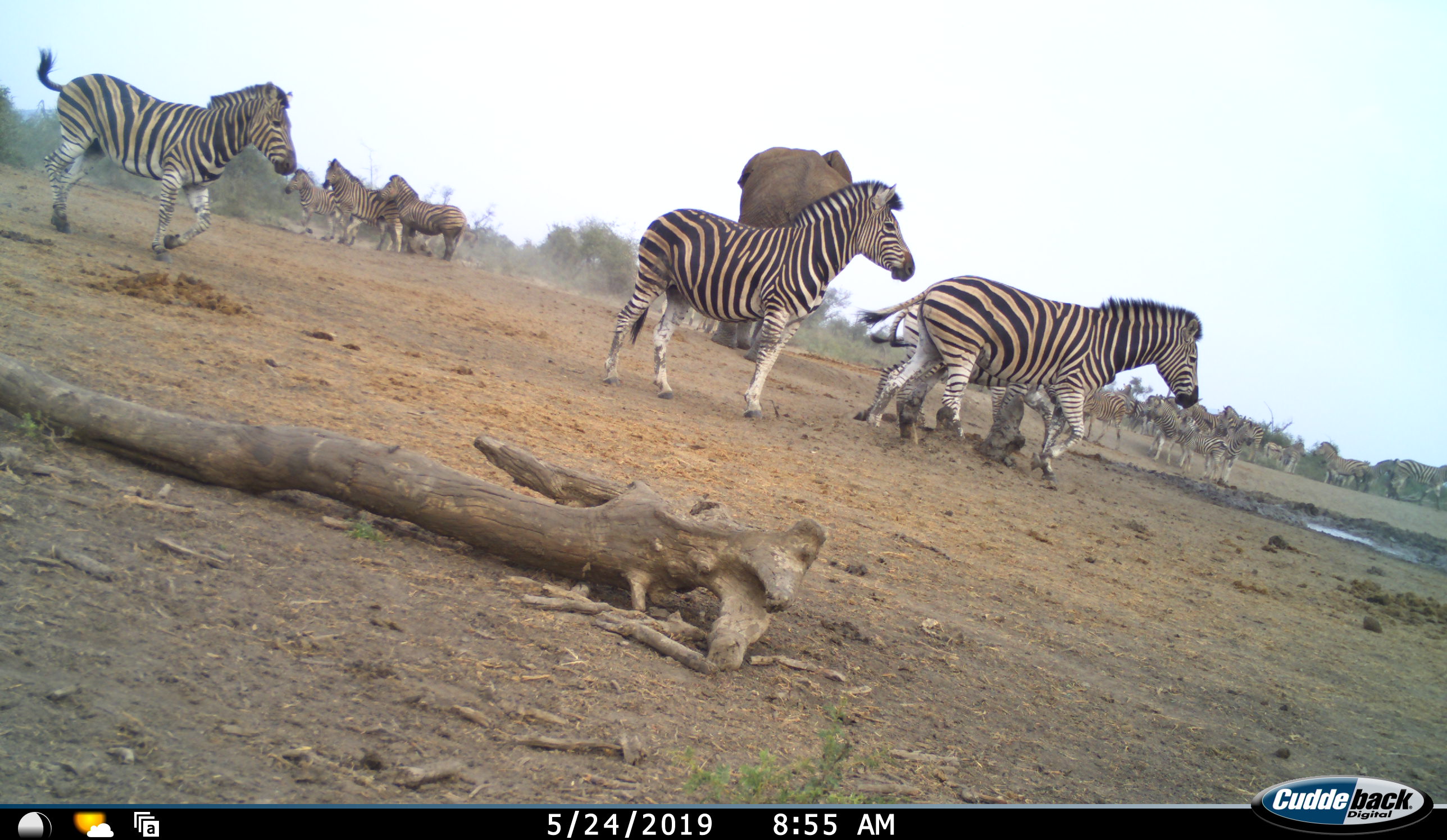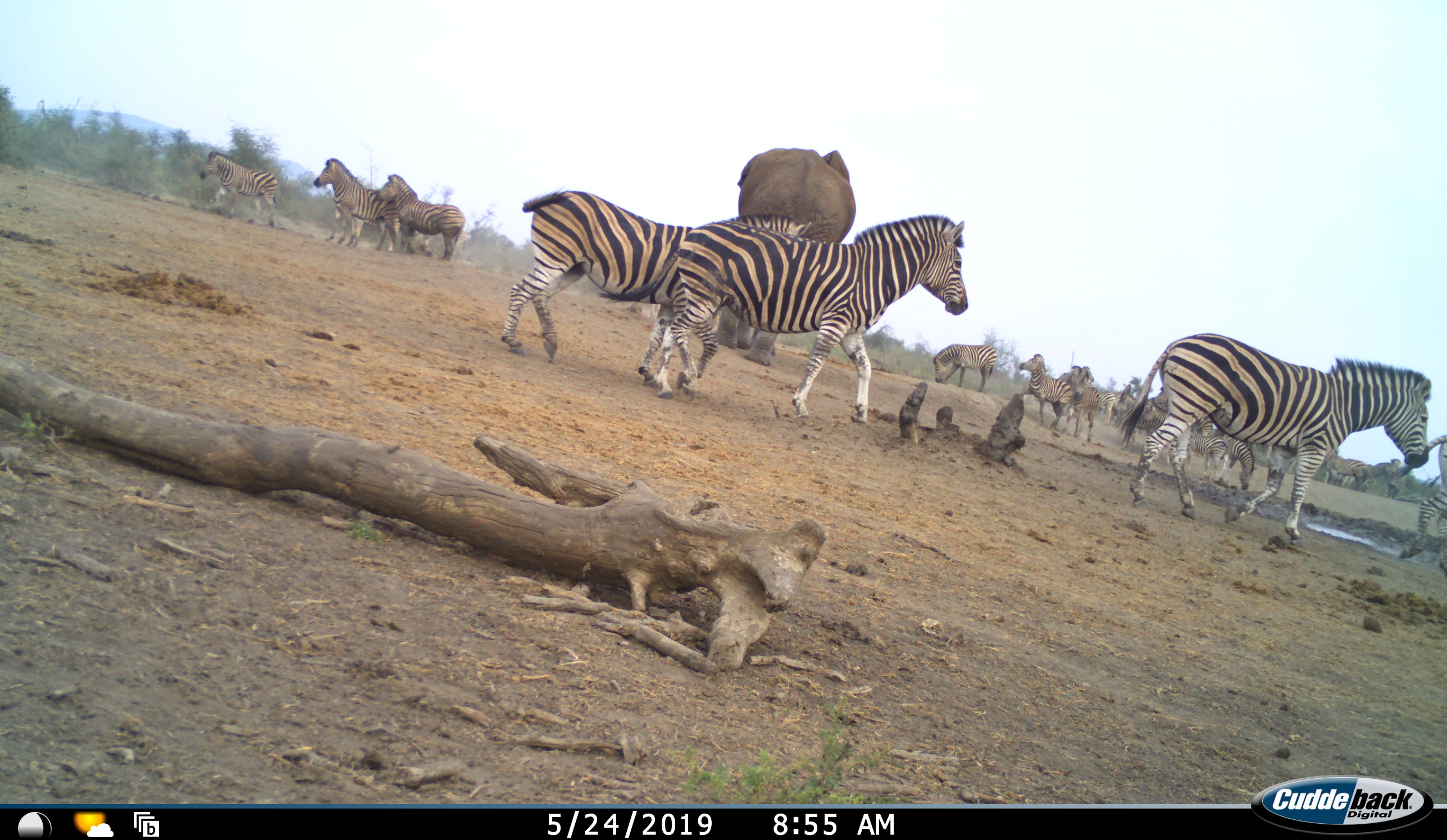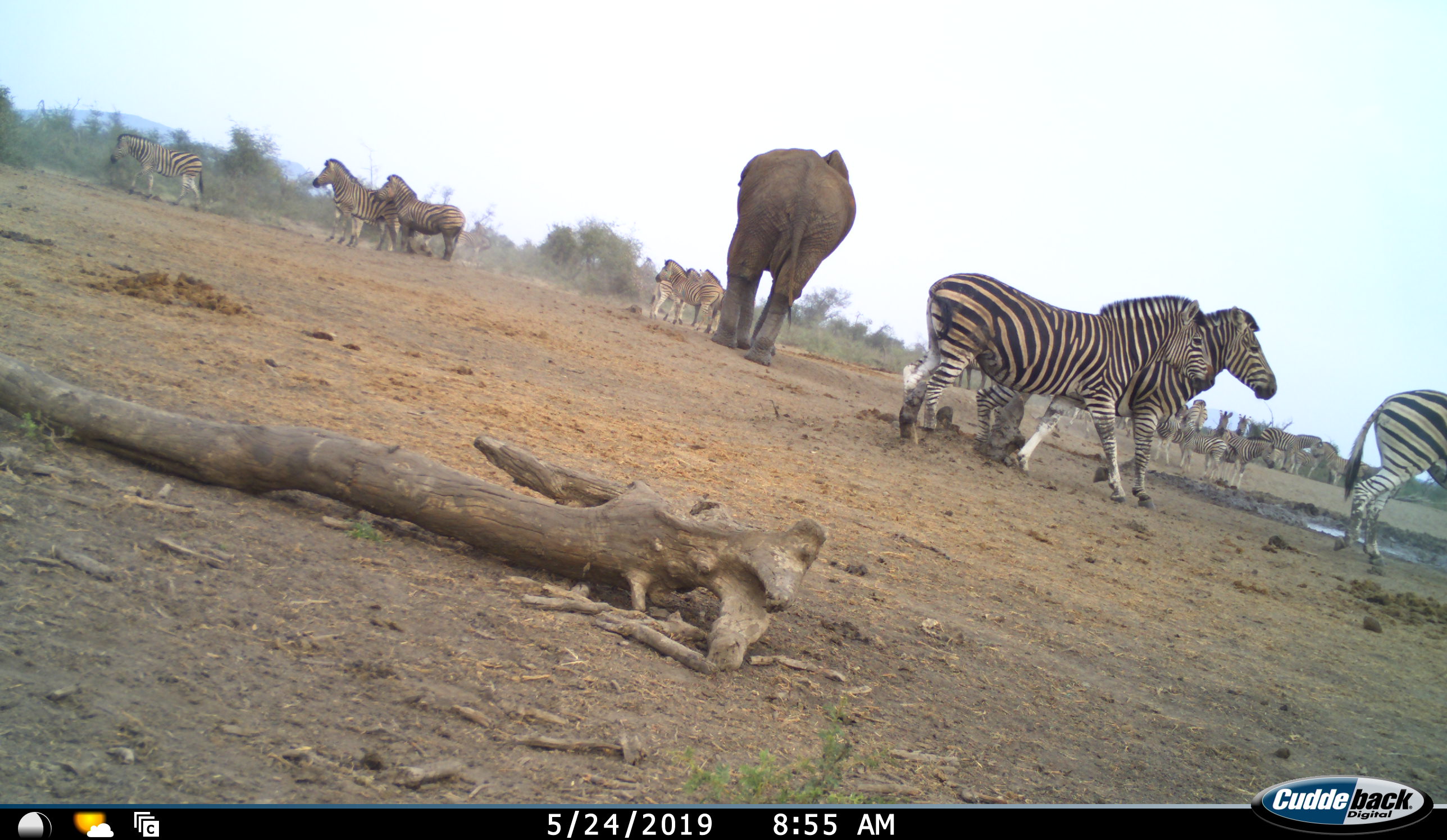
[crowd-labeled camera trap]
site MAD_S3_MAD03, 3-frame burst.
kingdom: Animalia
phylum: Chordata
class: Mammalia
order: Proboscidea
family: Elephantidae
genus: Loxodonta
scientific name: Loxodonta africana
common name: african bush elephant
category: elephant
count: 1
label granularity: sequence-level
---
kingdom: Animalia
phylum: Chordata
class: Mammalia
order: Perissodactyla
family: Equidae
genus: Equus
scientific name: Equus quagga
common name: plains zebra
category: zebraplains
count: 11-50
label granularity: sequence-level